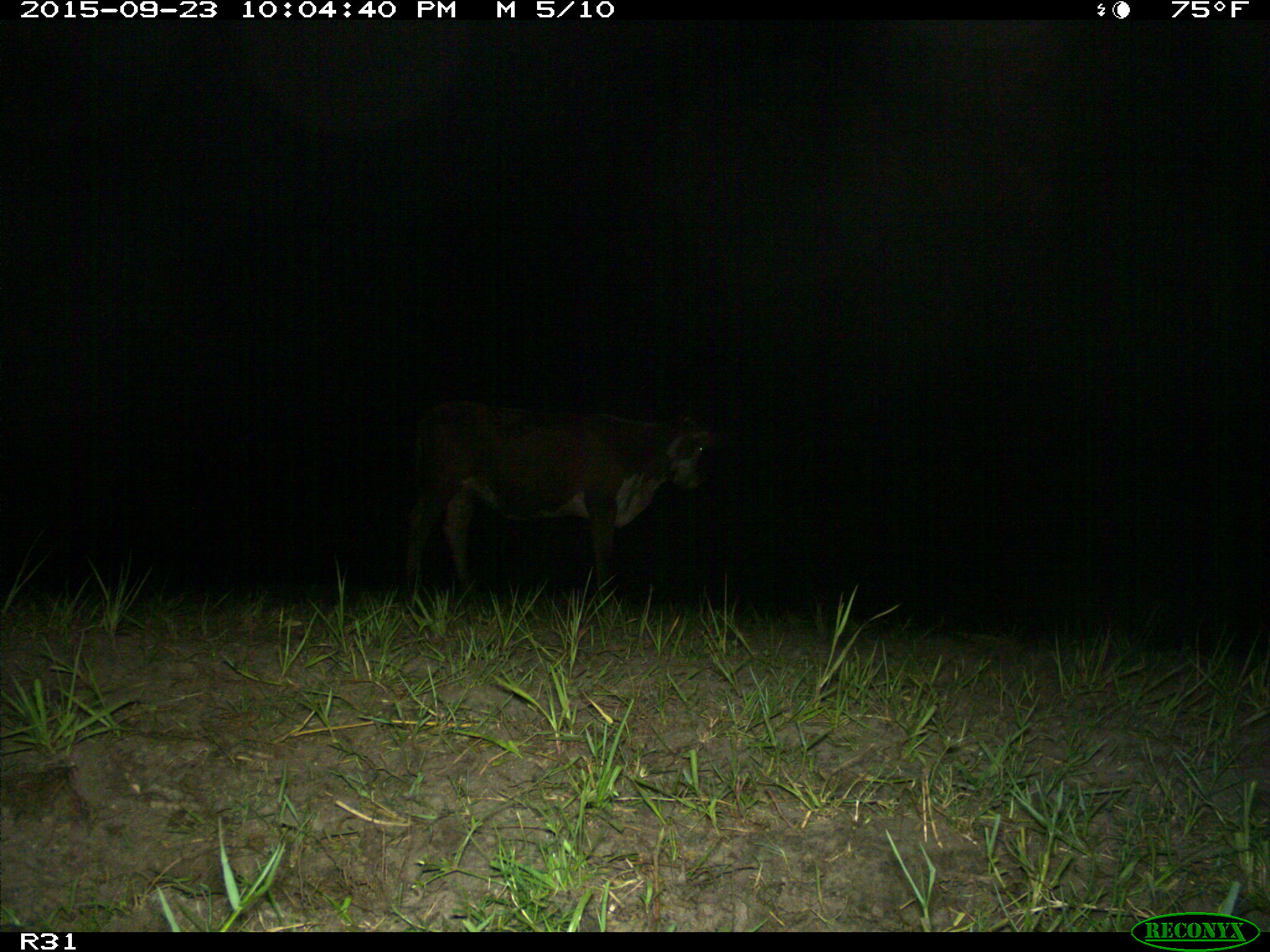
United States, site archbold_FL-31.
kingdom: Animalia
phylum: Chordata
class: Mammalia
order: Artiodactyla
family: Bovidae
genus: Bos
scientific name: Bos taurus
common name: domestic cow